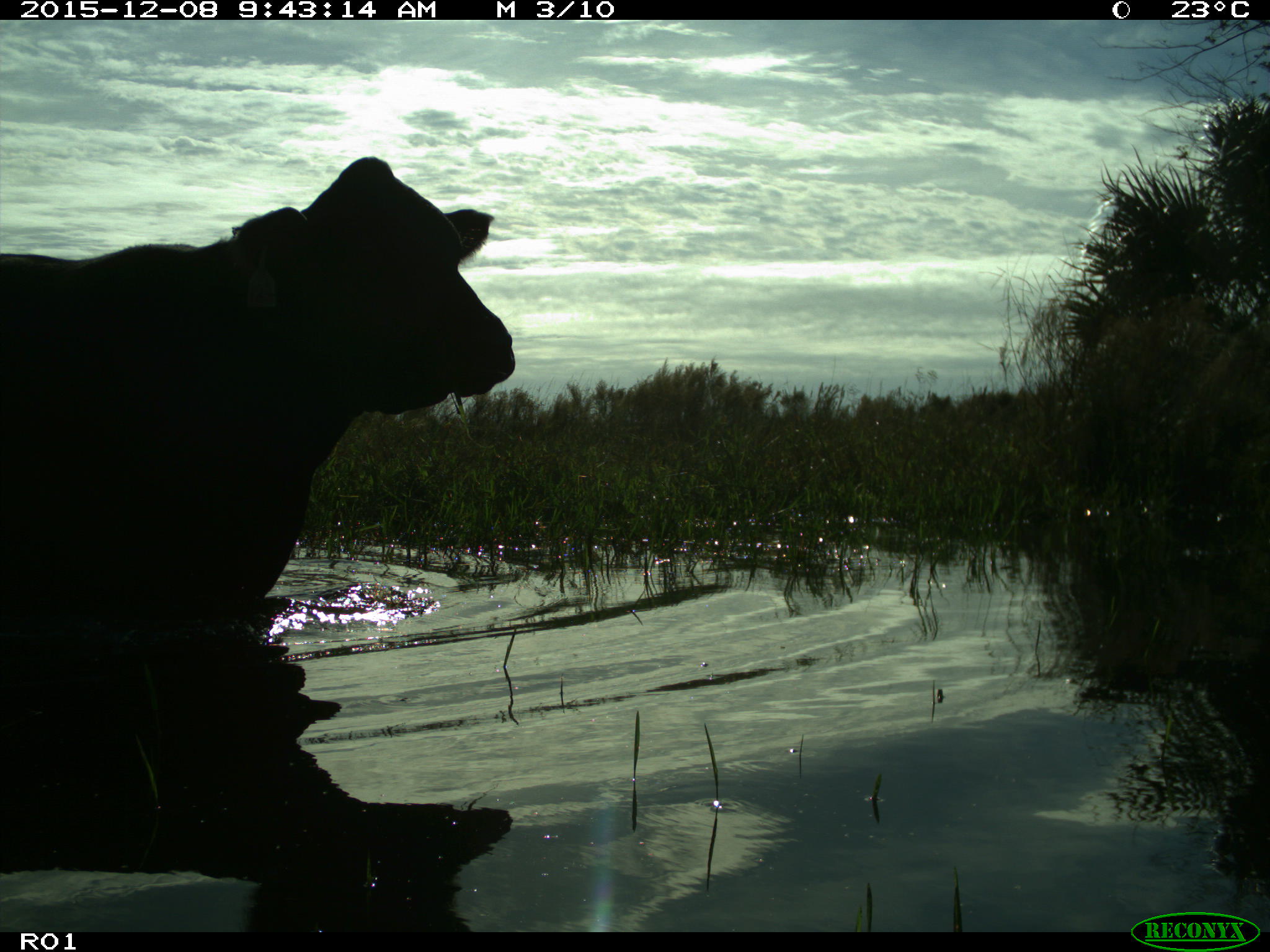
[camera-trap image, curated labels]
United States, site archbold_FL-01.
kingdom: Animalia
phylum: Chordata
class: Mammalia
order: Artiodactyla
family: Bovidae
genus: Bos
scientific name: Bos taurus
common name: domestic cow